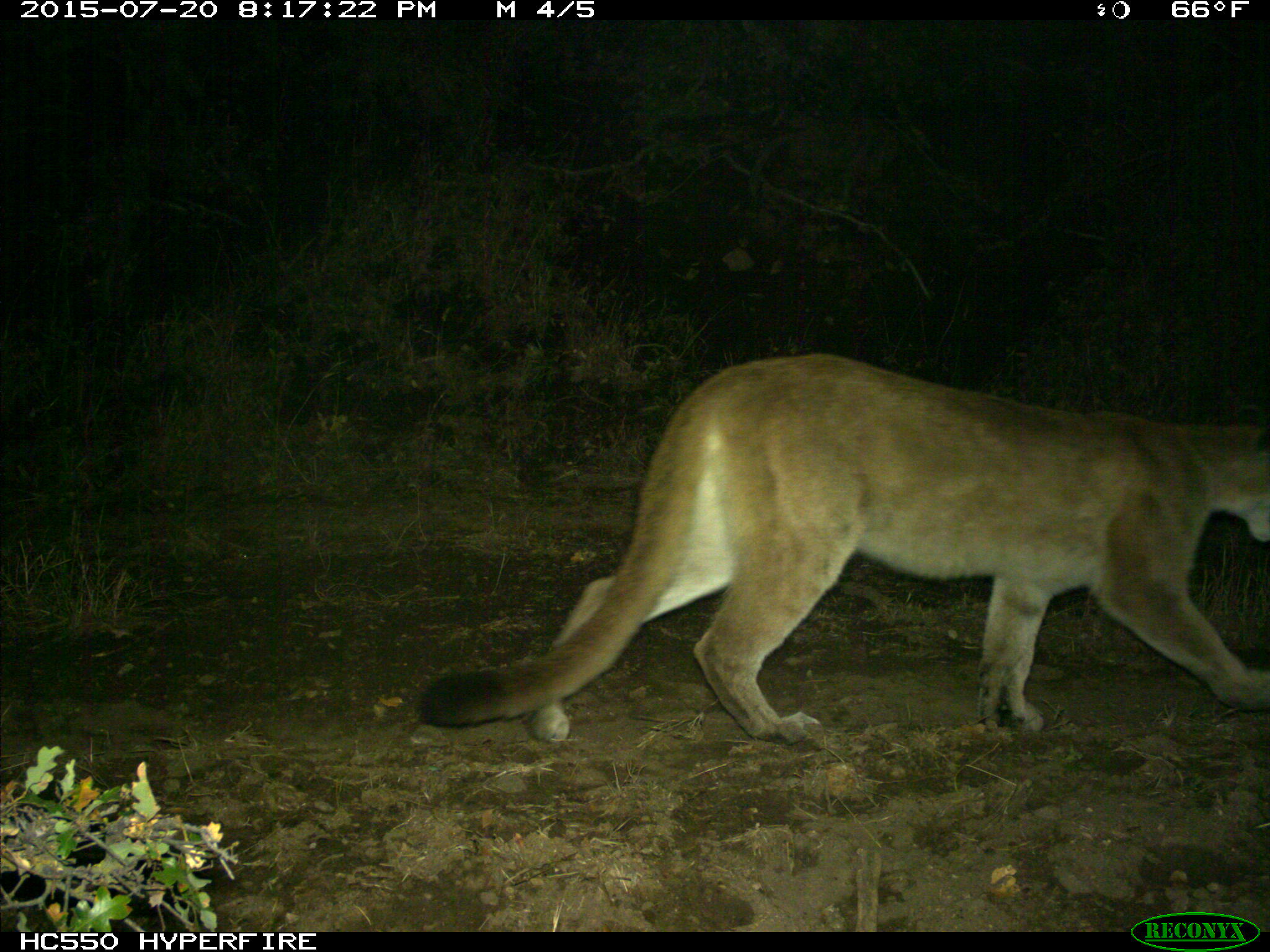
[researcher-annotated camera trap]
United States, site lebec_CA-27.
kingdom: Animalia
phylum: Chordata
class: Mammalia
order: Carnivora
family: Felidae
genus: Puma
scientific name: Puma concolor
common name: mountain lion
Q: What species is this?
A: Puma concolor (mountain lion).